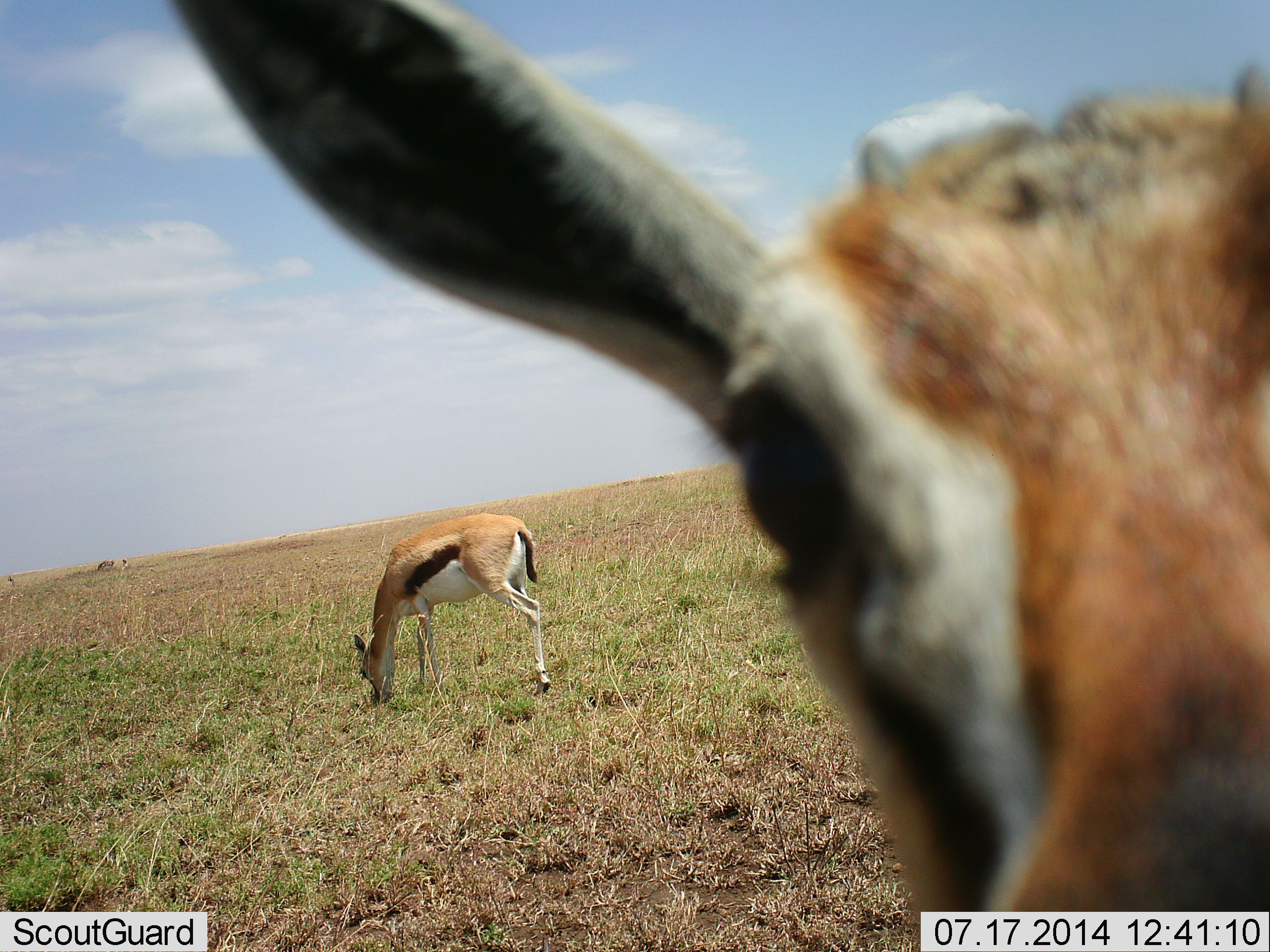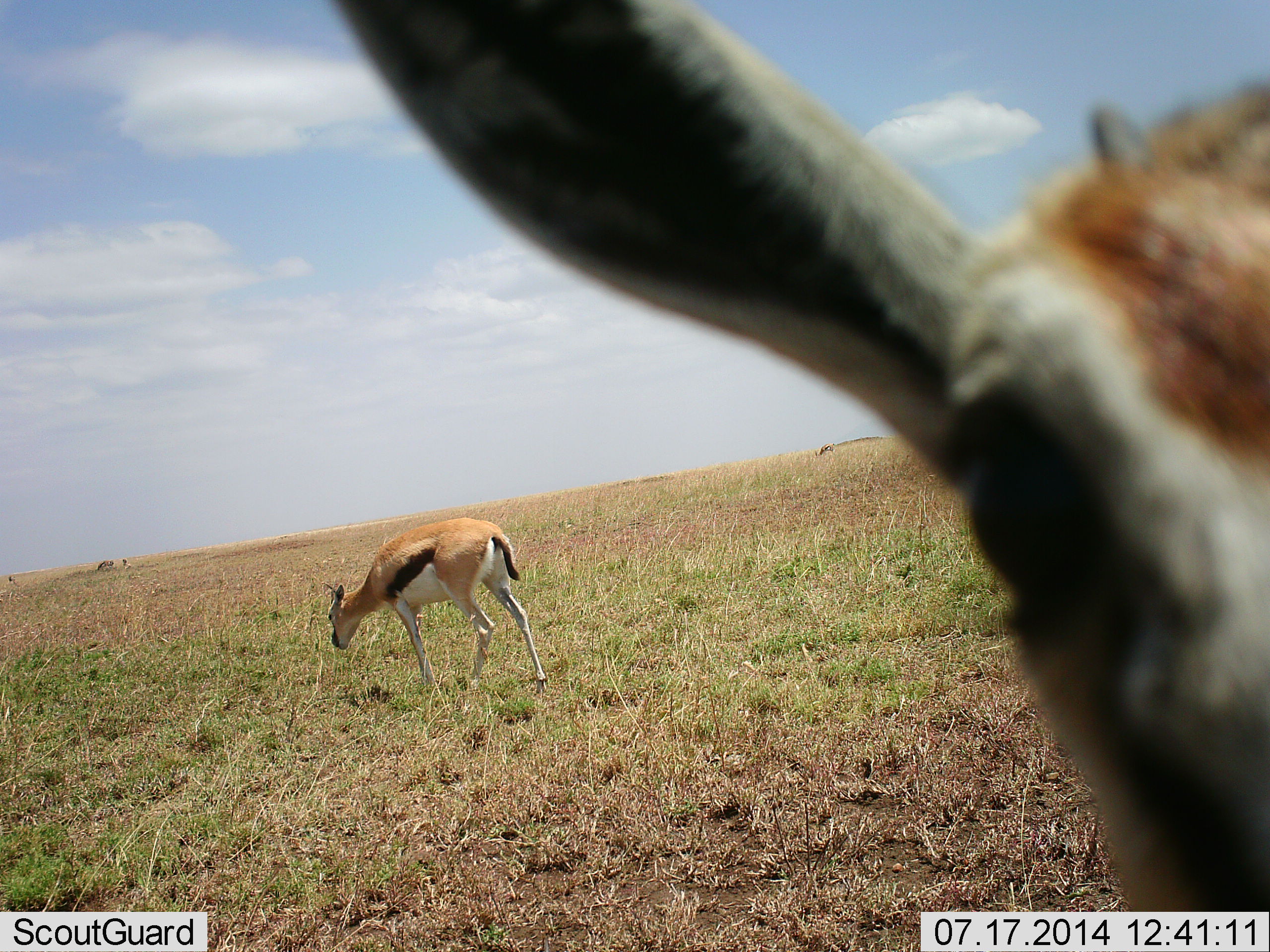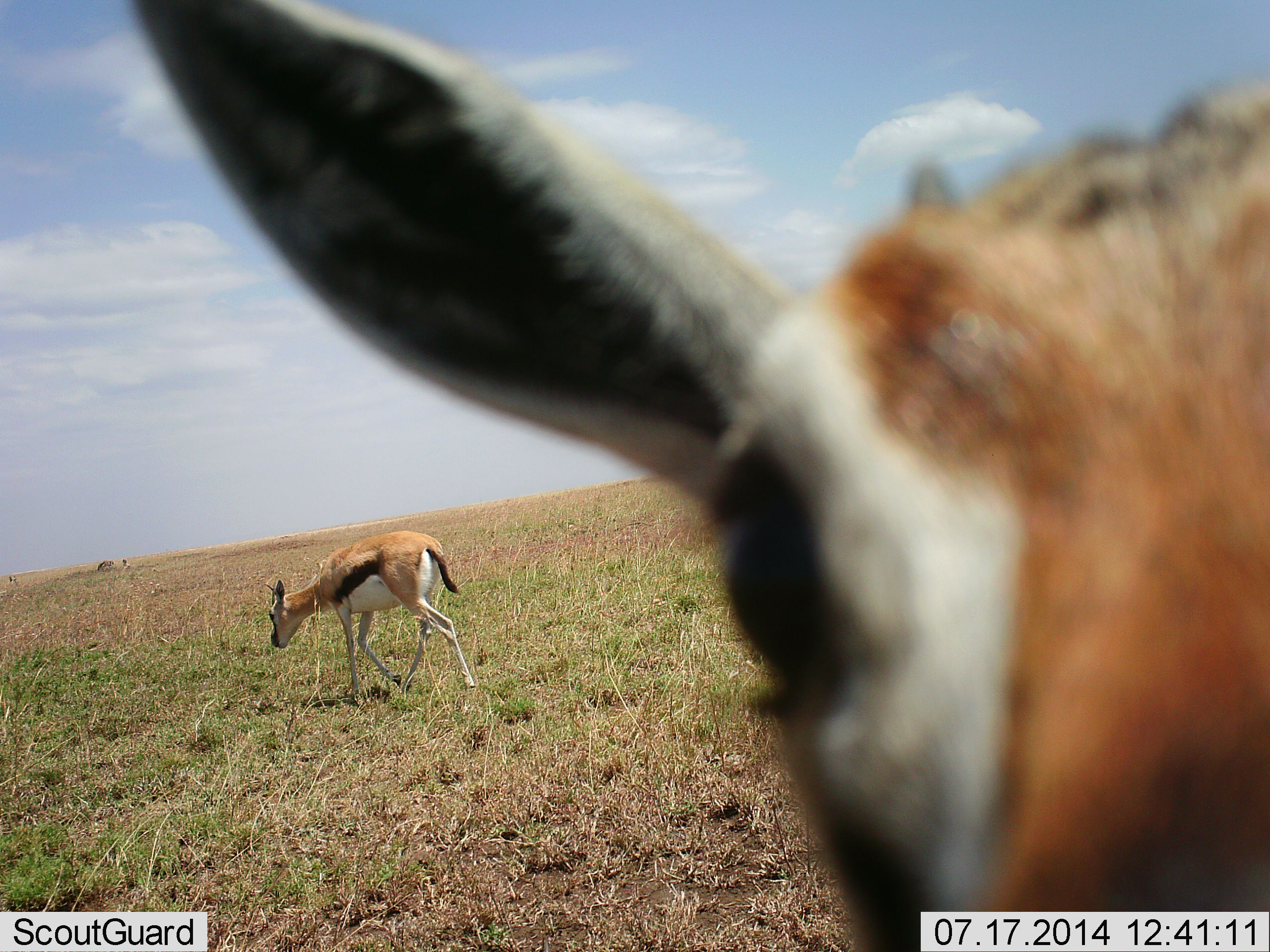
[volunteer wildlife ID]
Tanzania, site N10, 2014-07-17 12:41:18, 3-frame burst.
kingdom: Animalia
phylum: Chordata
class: Mammalia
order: Artiodactyla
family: Bovidae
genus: Eudorcas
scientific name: Eudorcas thomsonii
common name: thomson's gazelle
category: gazellethomsons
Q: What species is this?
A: Gazellethomsons (thomson's gazelle) (Eudorcas thomsonii).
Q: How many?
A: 2.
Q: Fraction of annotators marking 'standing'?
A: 60%.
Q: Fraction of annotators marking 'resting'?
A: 0%.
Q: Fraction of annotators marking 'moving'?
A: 50%.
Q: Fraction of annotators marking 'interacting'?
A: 20%.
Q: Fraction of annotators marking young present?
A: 0%.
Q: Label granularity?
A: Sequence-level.